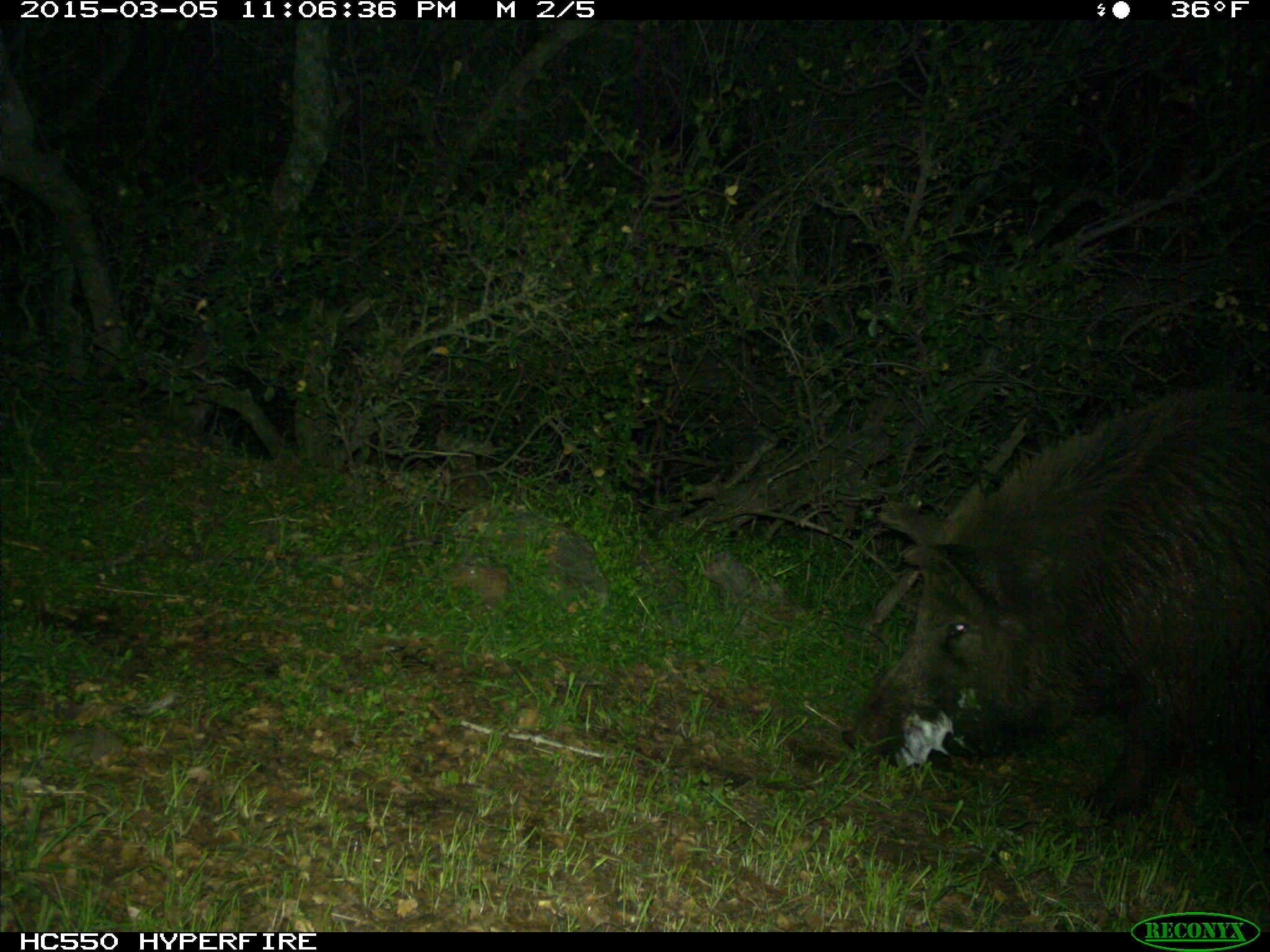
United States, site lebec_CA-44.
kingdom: Animalia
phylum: Chordata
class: Mammalia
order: Artiodactyla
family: Suidae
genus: Sus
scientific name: Sus scrofa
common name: wild boar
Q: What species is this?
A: Sus scrofa (wild boar).